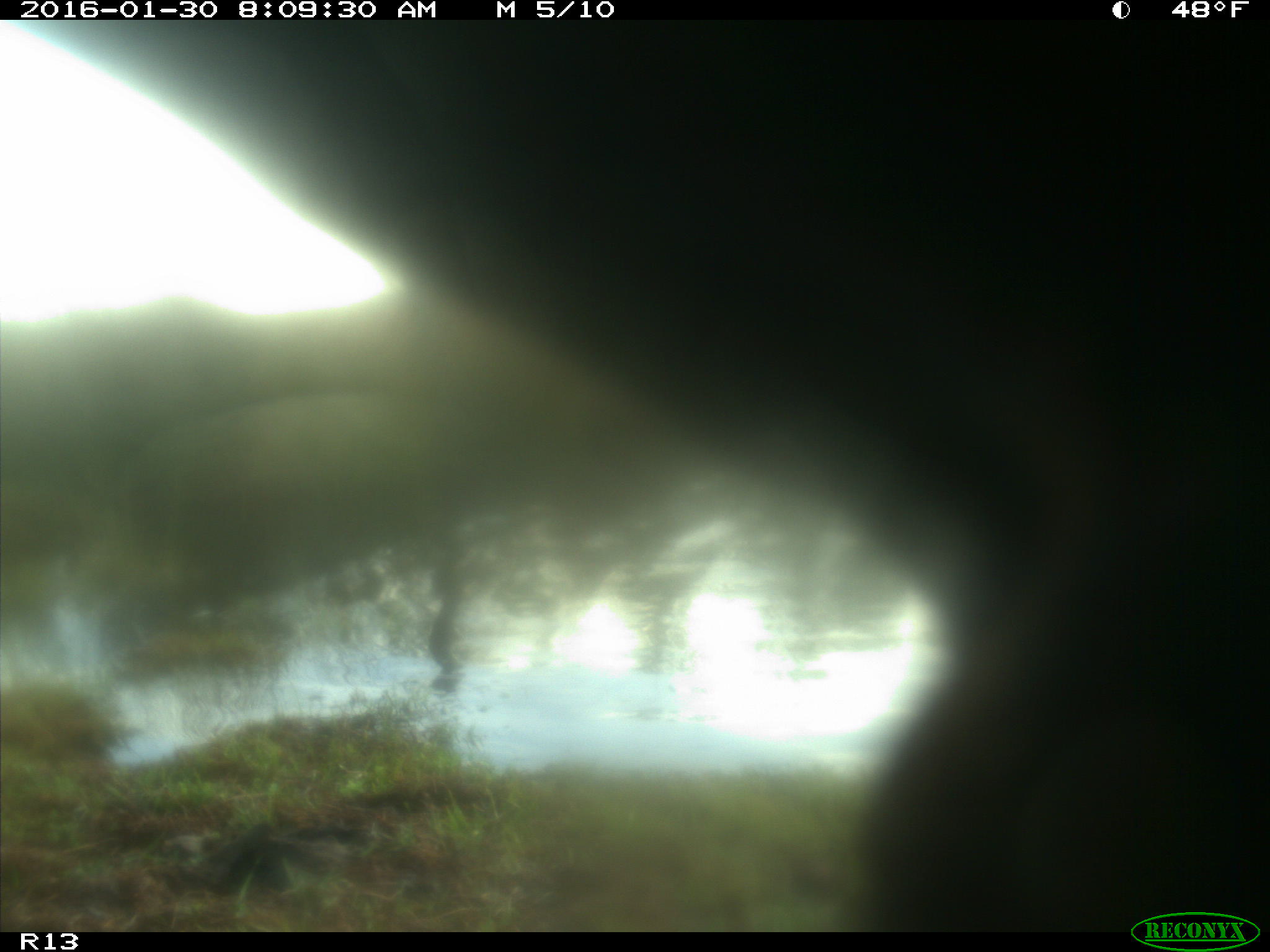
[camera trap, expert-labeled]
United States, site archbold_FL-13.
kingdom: Animalia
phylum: Chordata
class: Mammalia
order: Artiodactyla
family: Bovidae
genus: Bos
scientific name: Bos taurus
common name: domestic cow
Bos taurus (domestic cow).